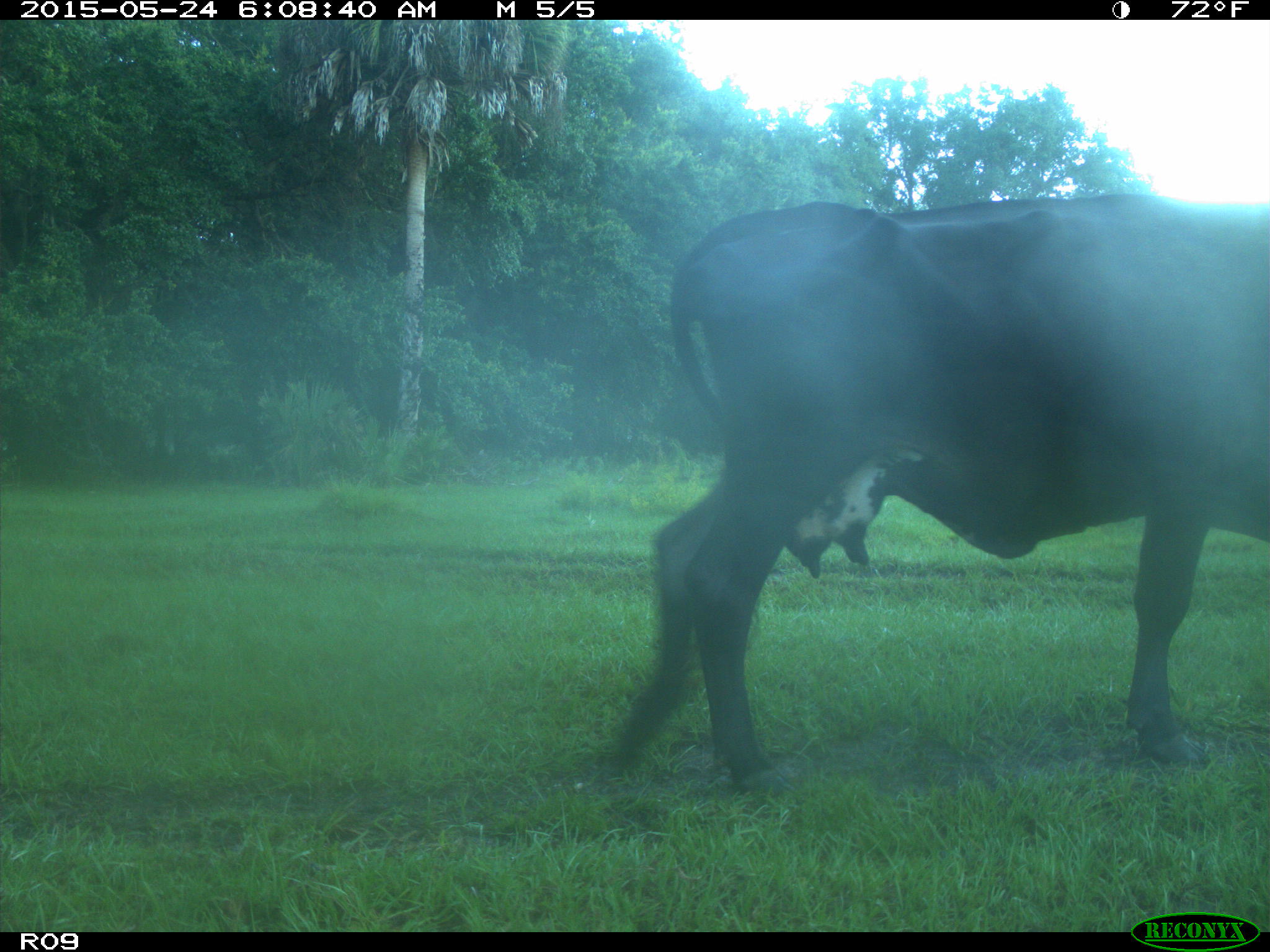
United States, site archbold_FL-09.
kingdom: Animalia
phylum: Chordata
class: Mammalia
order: Artiodactyla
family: Bovidae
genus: Bos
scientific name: Bos taurus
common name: domestic cow